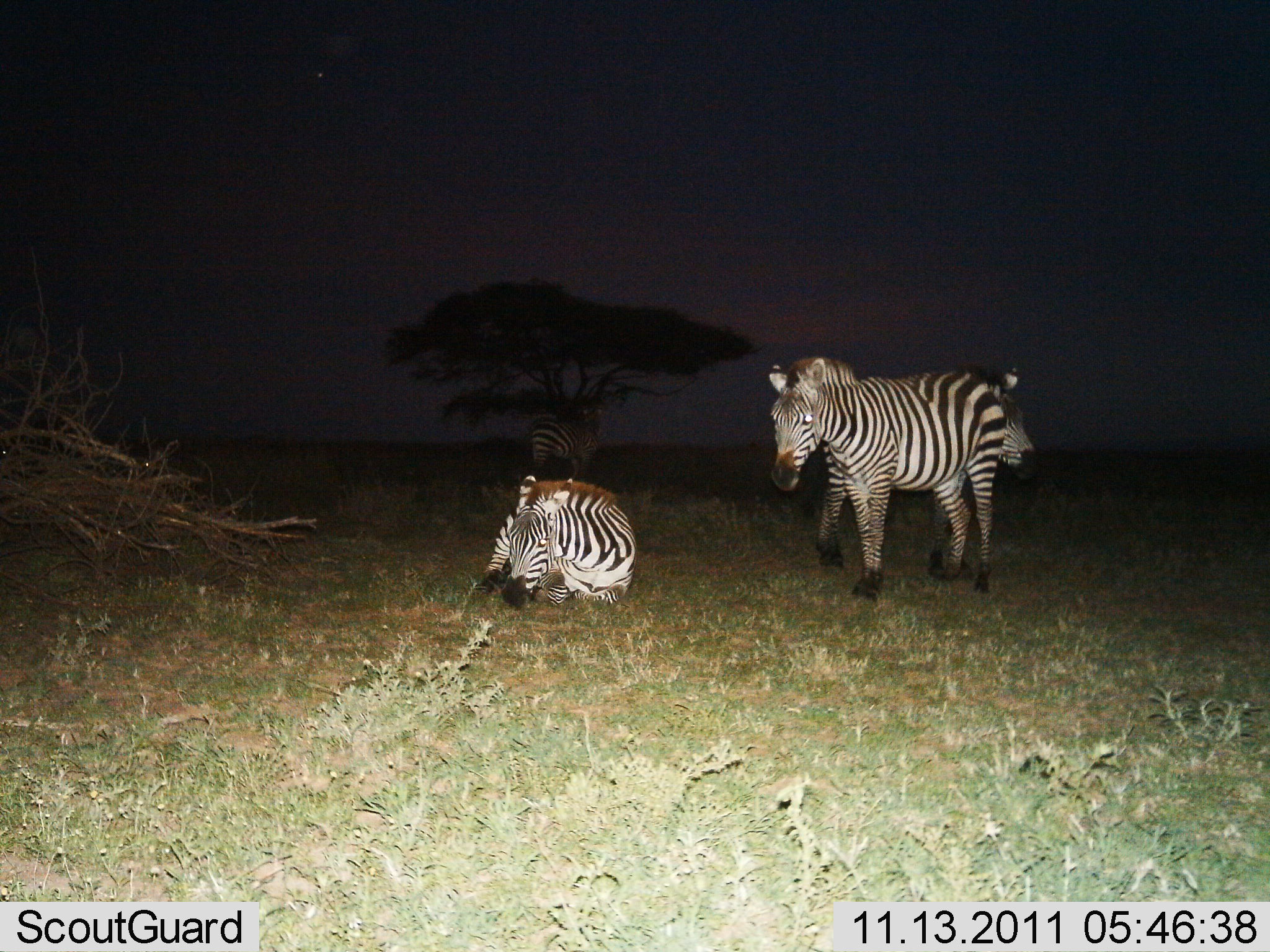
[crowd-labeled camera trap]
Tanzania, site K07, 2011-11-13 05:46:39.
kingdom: Animalia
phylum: Chordata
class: Mammalia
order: Perissodactyla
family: Equidae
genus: Equus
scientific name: Equus quagga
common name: plains zebra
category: zebra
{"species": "zebra (plains zebra) (Equus quagga)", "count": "4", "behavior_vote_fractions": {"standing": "83%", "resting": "83%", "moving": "8%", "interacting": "8%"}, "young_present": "0%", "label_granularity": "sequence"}